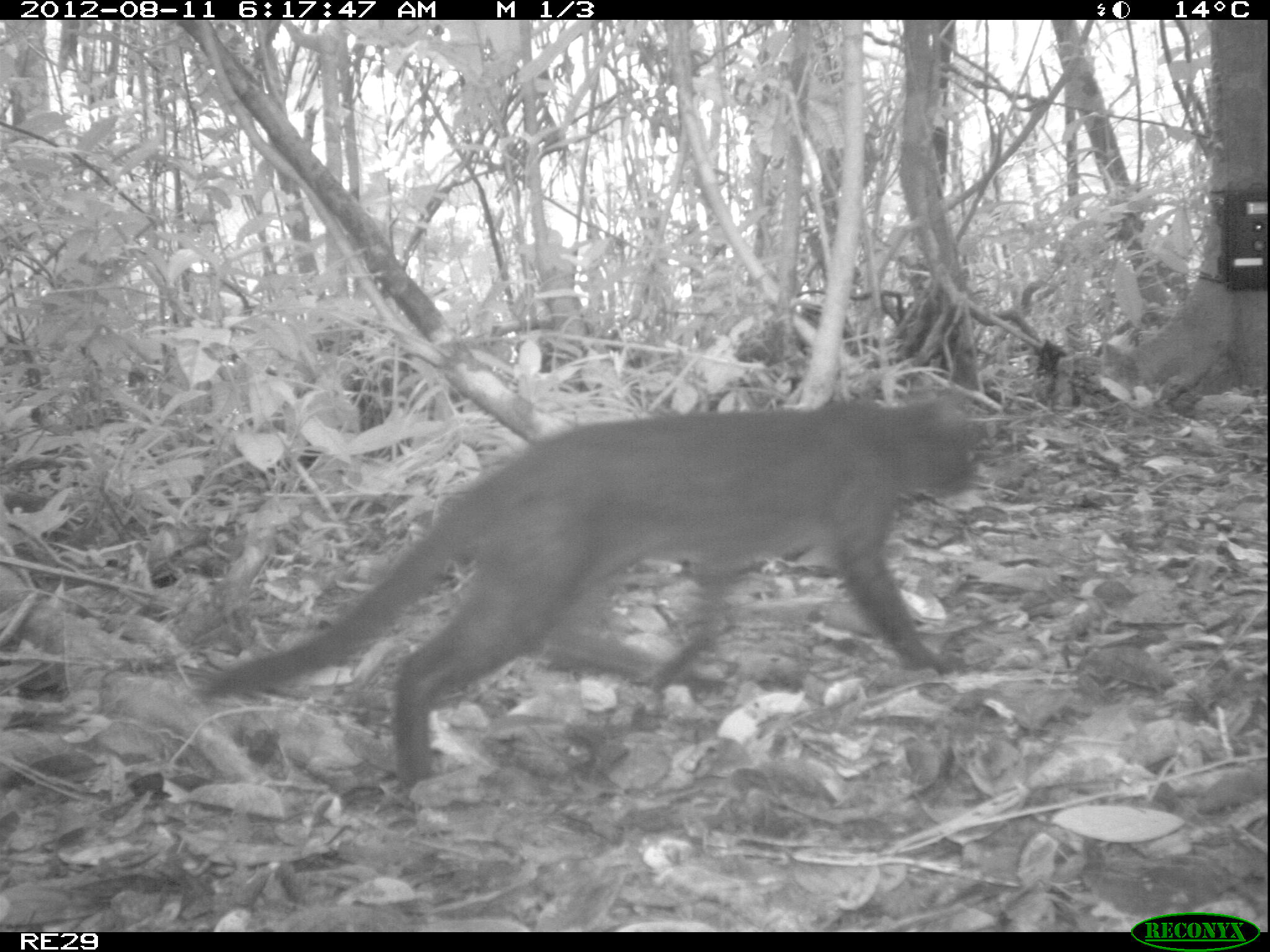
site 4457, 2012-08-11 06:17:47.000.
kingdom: Animalia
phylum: Chordata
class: Mammalia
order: Carnivora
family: Felidae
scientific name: Felidae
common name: felids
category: felis sp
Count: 1.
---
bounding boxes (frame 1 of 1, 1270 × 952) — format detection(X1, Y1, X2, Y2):
felis sp: detection(193, 381, 984, 788)